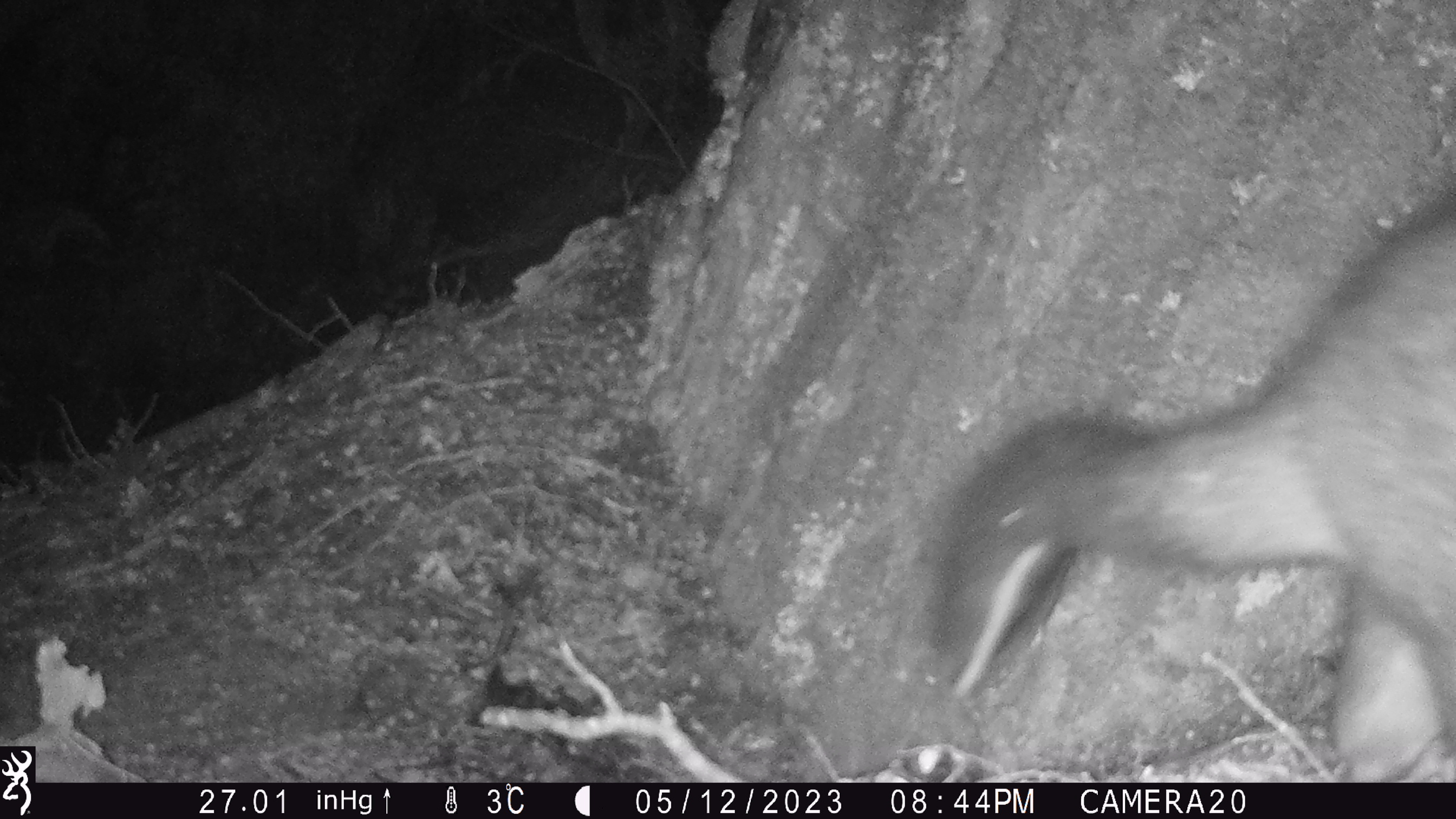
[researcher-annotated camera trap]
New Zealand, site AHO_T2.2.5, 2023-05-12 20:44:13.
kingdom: Animalia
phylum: Chordata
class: Mammalia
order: Carnivora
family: Mustelidae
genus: Mustela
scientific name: Mustela erminea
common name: stoat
Stoat (Mustela erminea).